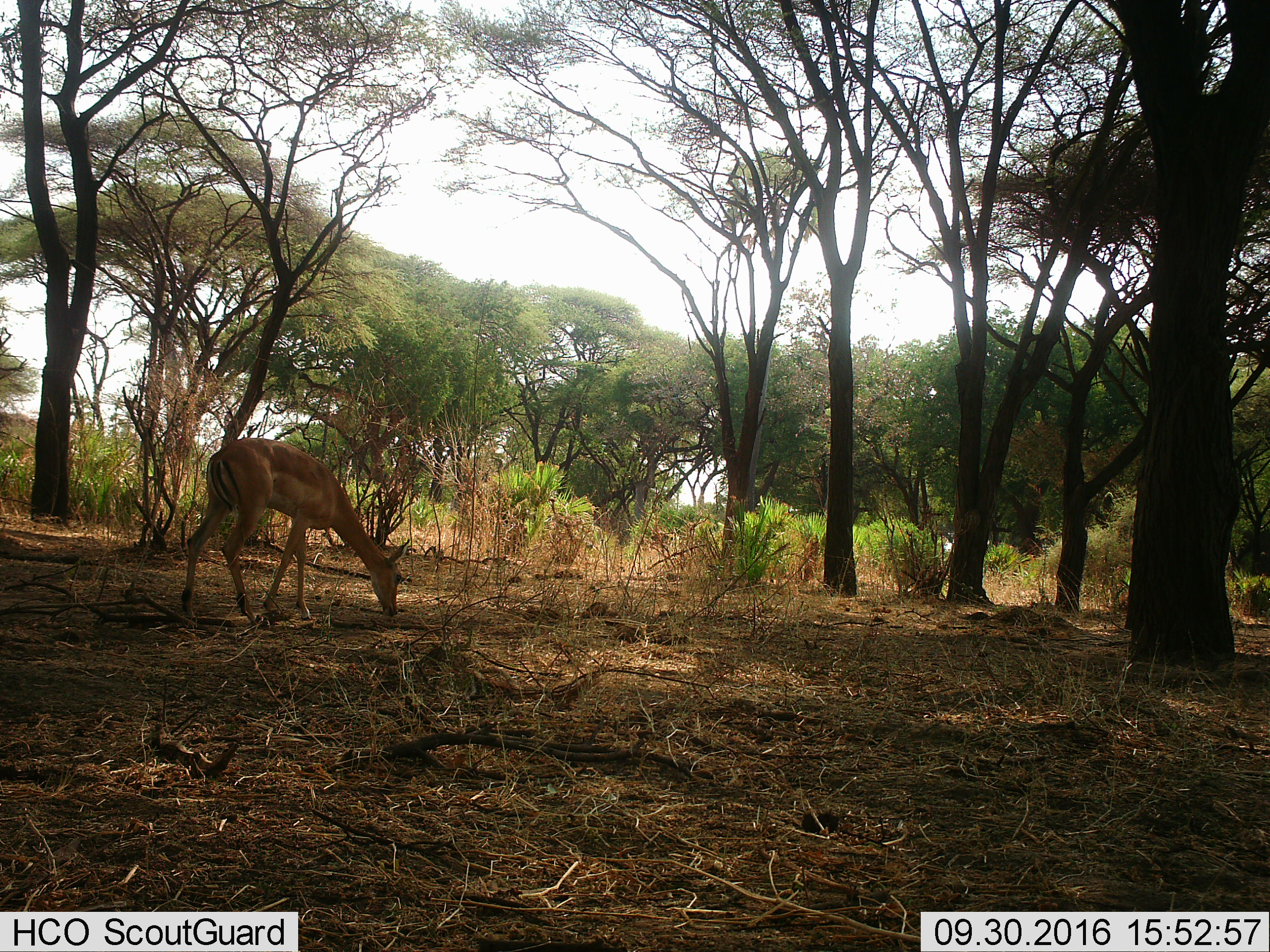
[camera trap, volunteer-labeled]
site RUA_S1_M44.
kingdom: Animalia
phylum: Chordata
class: Mammalia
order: Artiodactyla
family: Bovidae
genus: Aepyceros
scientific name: Aepyceros melampus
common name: impala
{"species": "impala (Aepyceros melampus)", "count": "1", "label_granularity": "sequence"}